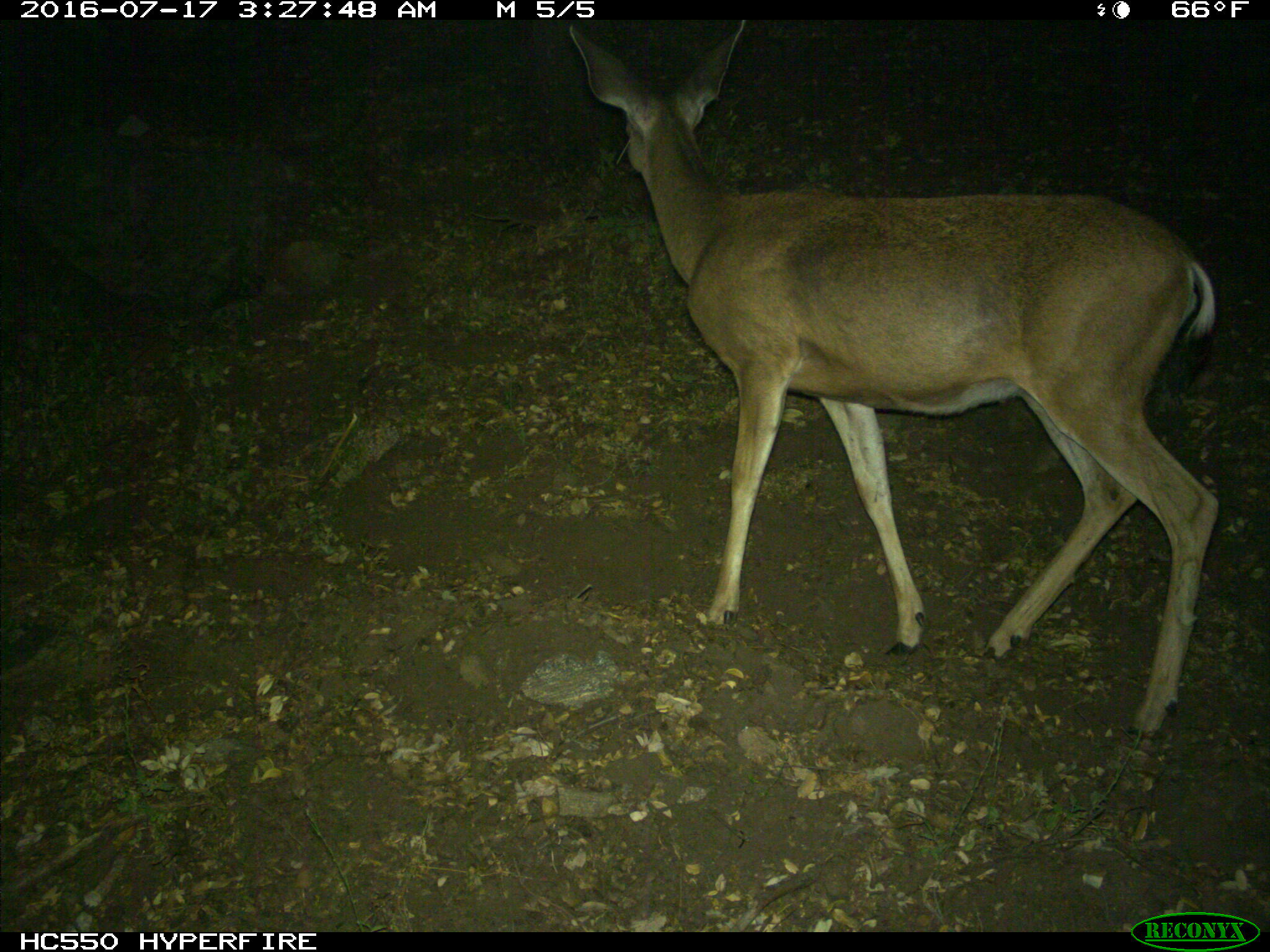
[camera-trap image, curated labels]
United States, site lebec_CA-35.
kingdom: Animalia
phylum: Chordata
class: Mammalia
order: Artiodactyla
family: Cervidae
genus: Odocoileus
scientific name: Odocoileus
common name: deer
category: unidentified deer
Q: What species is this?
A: Unidentified deer (deer) (Odocoileus).